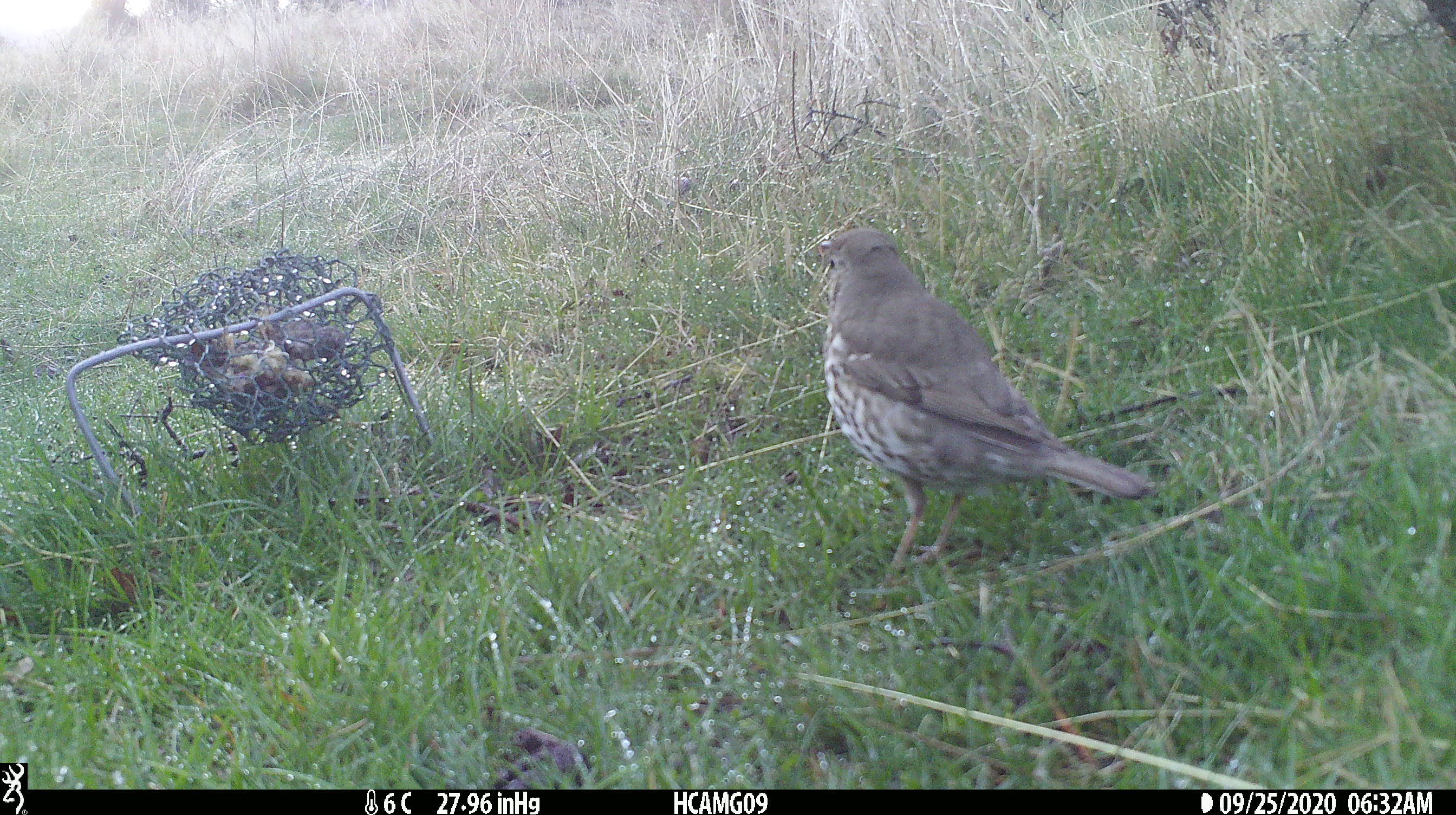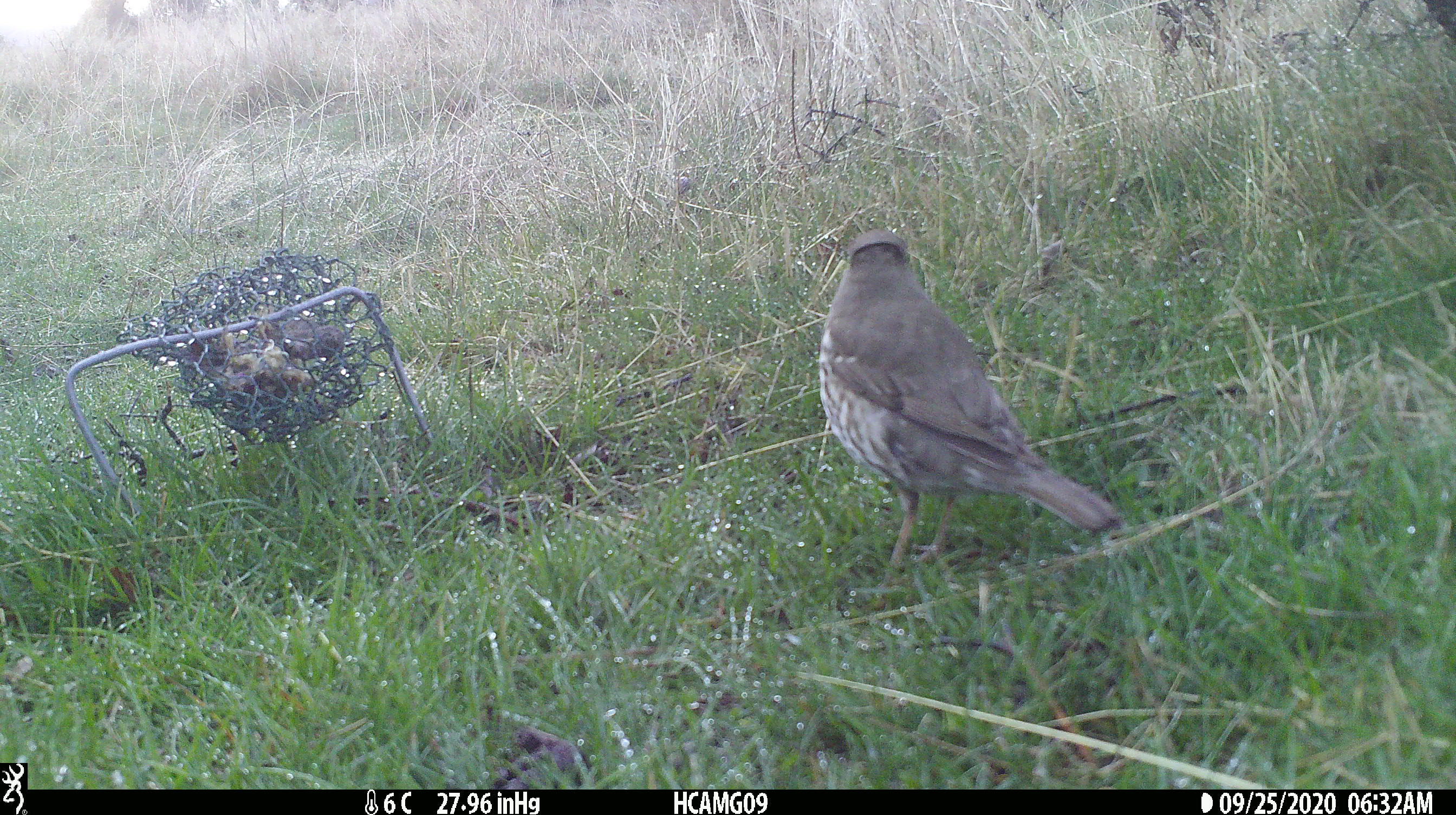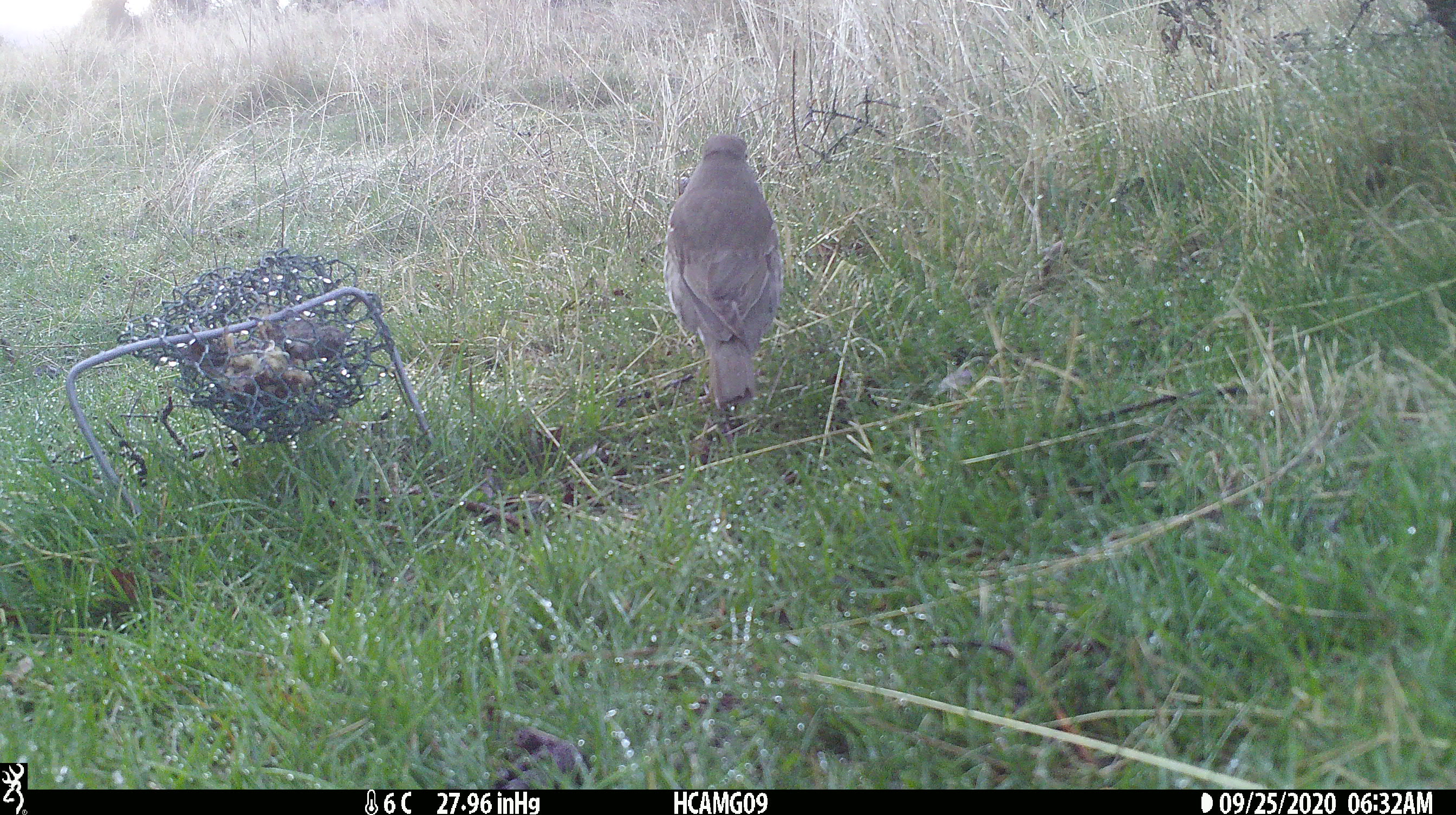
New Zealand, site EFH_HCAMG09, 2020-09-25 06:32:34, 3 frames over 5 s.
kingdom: Animalia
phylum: Chordata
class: Aves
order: Passeriformes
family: Turdidae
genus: Turdus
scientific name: Turdus philomelos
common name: song thrush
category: thrush